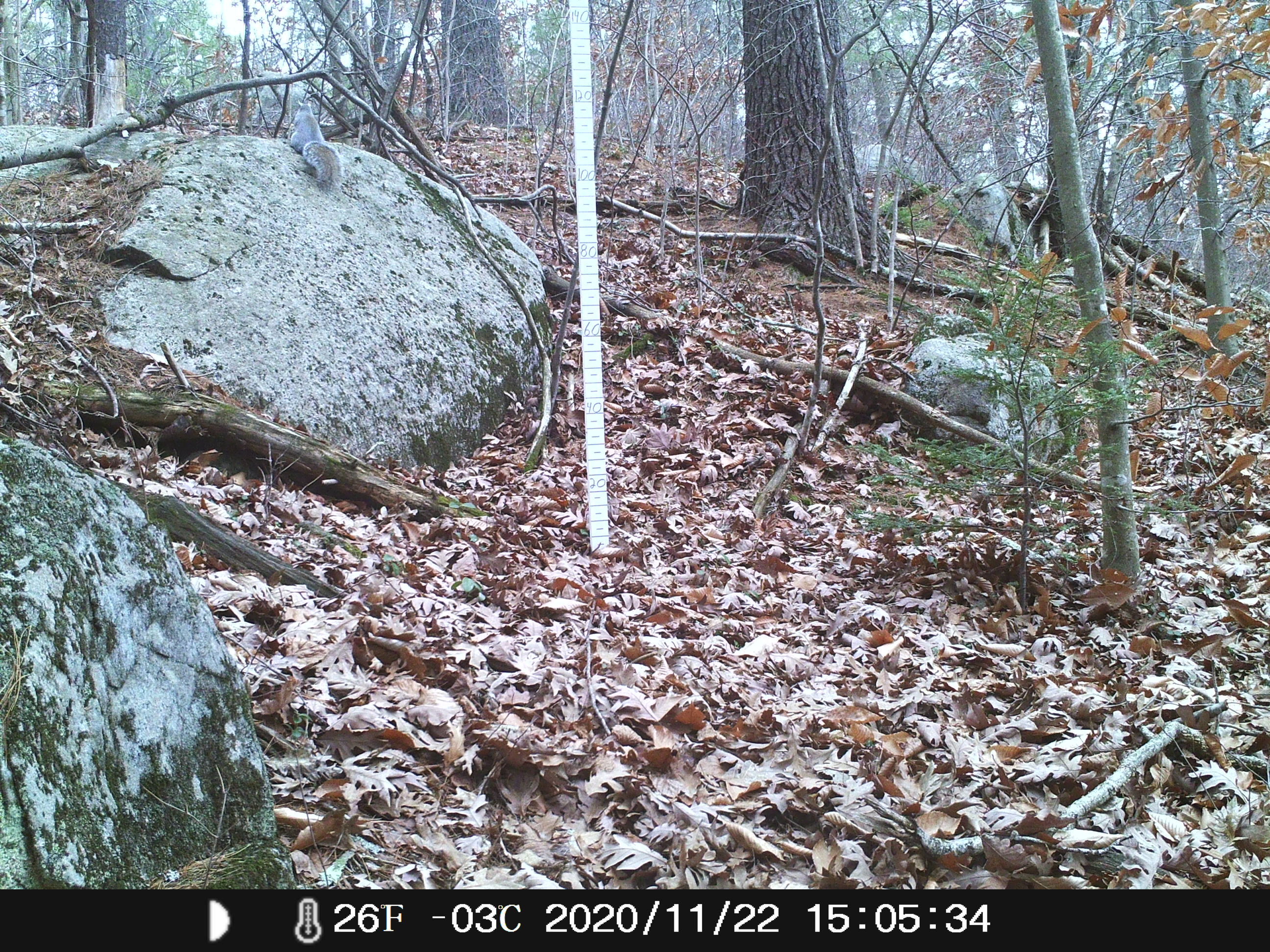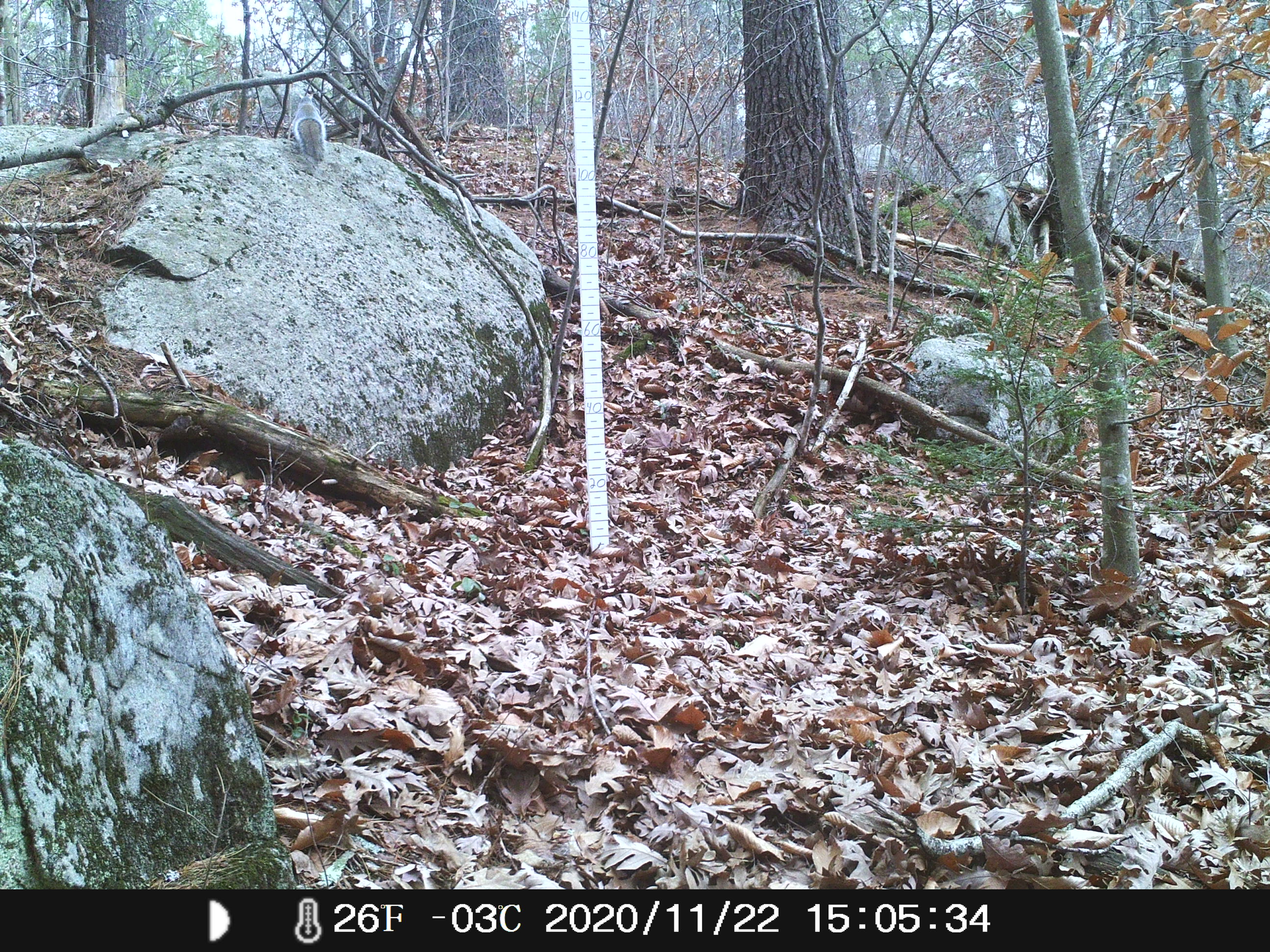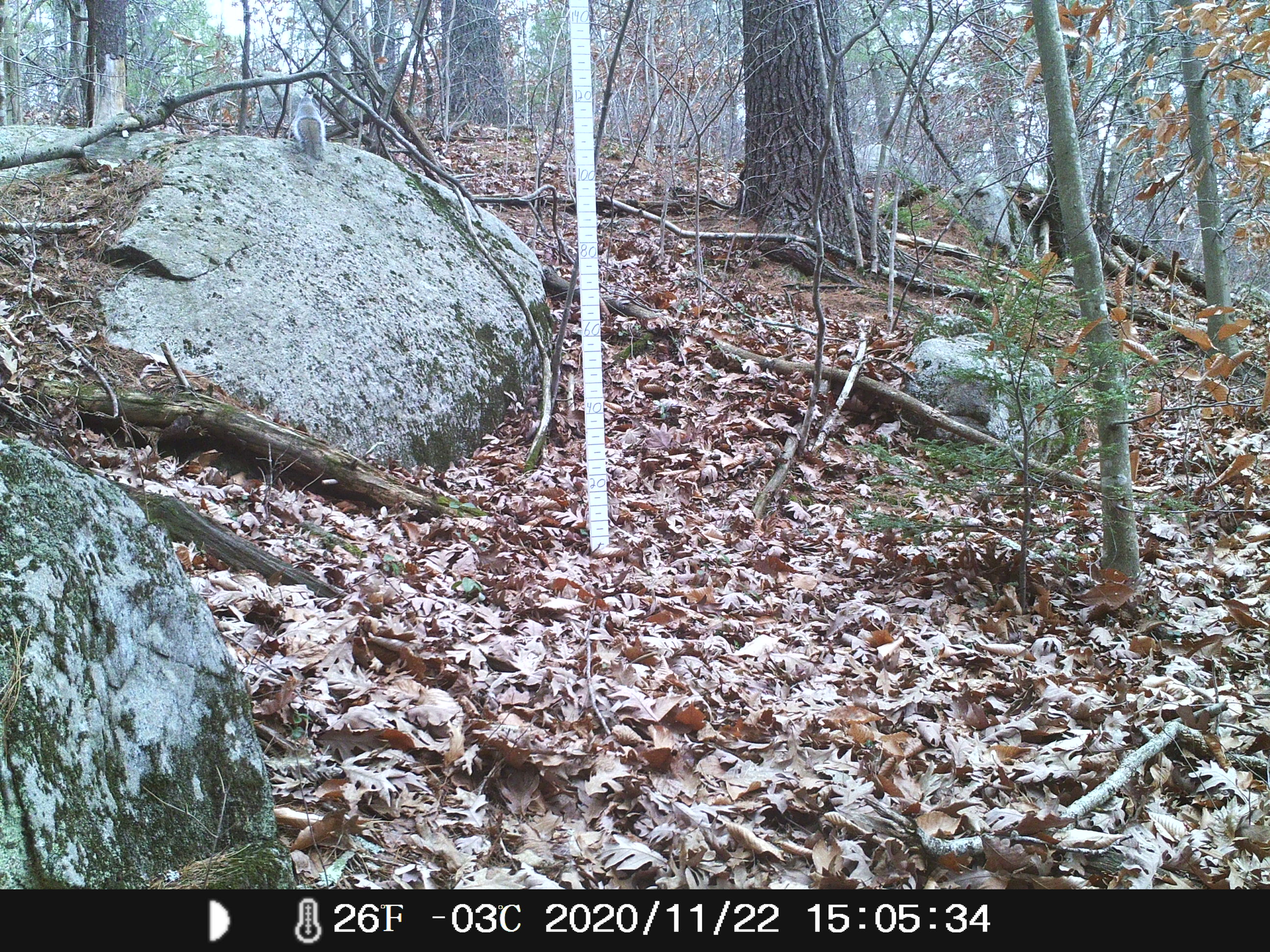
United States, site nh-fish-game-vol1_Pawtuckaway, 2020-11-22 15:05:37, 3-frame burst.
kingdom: Animalia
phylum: Chordata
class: Mammalia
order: Rodentia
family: Sciuridae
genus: Sciurus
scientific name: Sciurus carolinensis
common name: gray squirrel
Gray squirrel (Sciurus carolinensis).